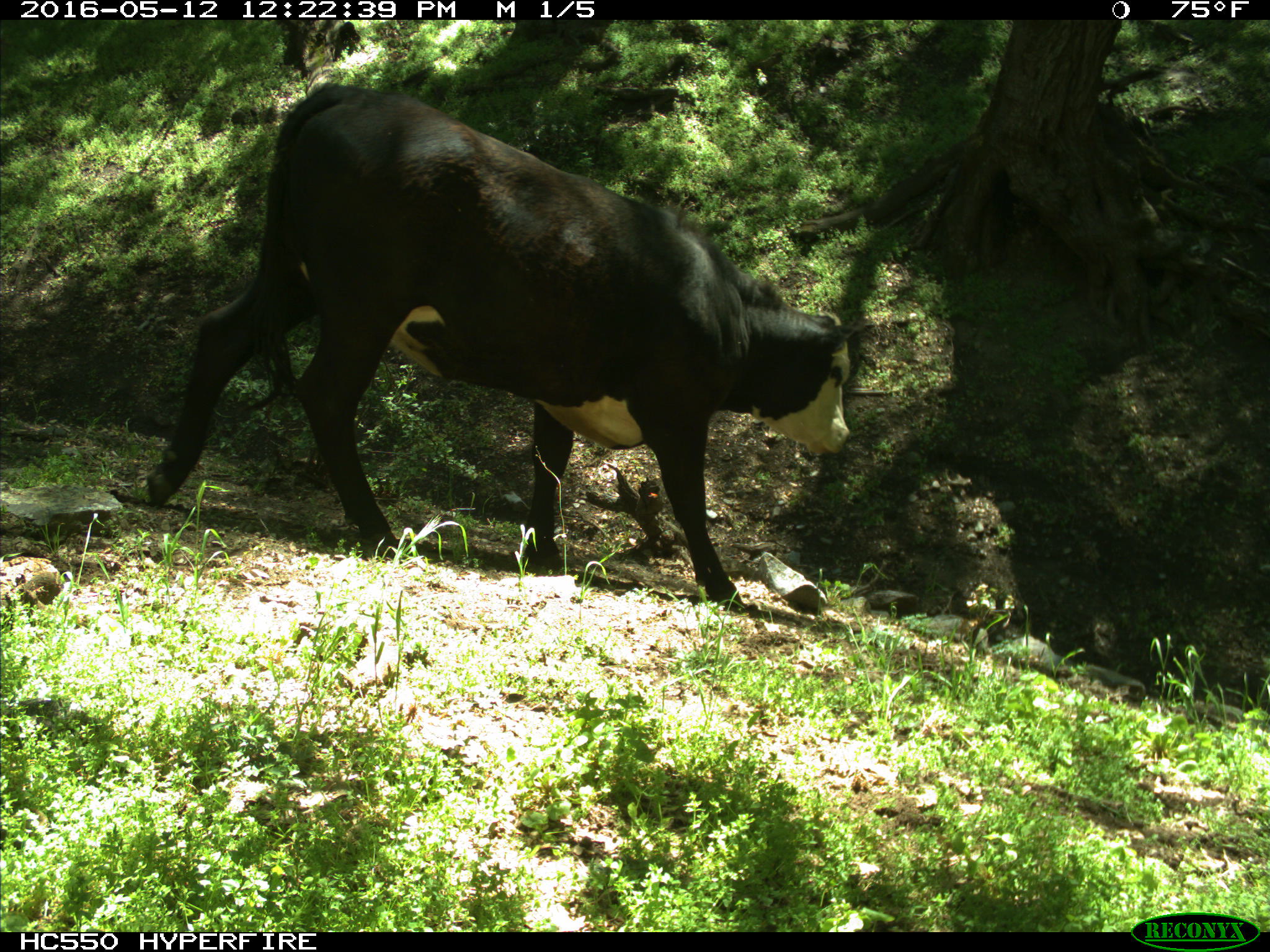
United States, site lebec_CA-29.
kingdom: Animalia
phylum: Chordata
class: Mammalia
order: Artiodactyla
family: Bovidae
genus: Bos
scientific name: Bos taurus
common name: domestic cow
Bos taurus (domestic cow).